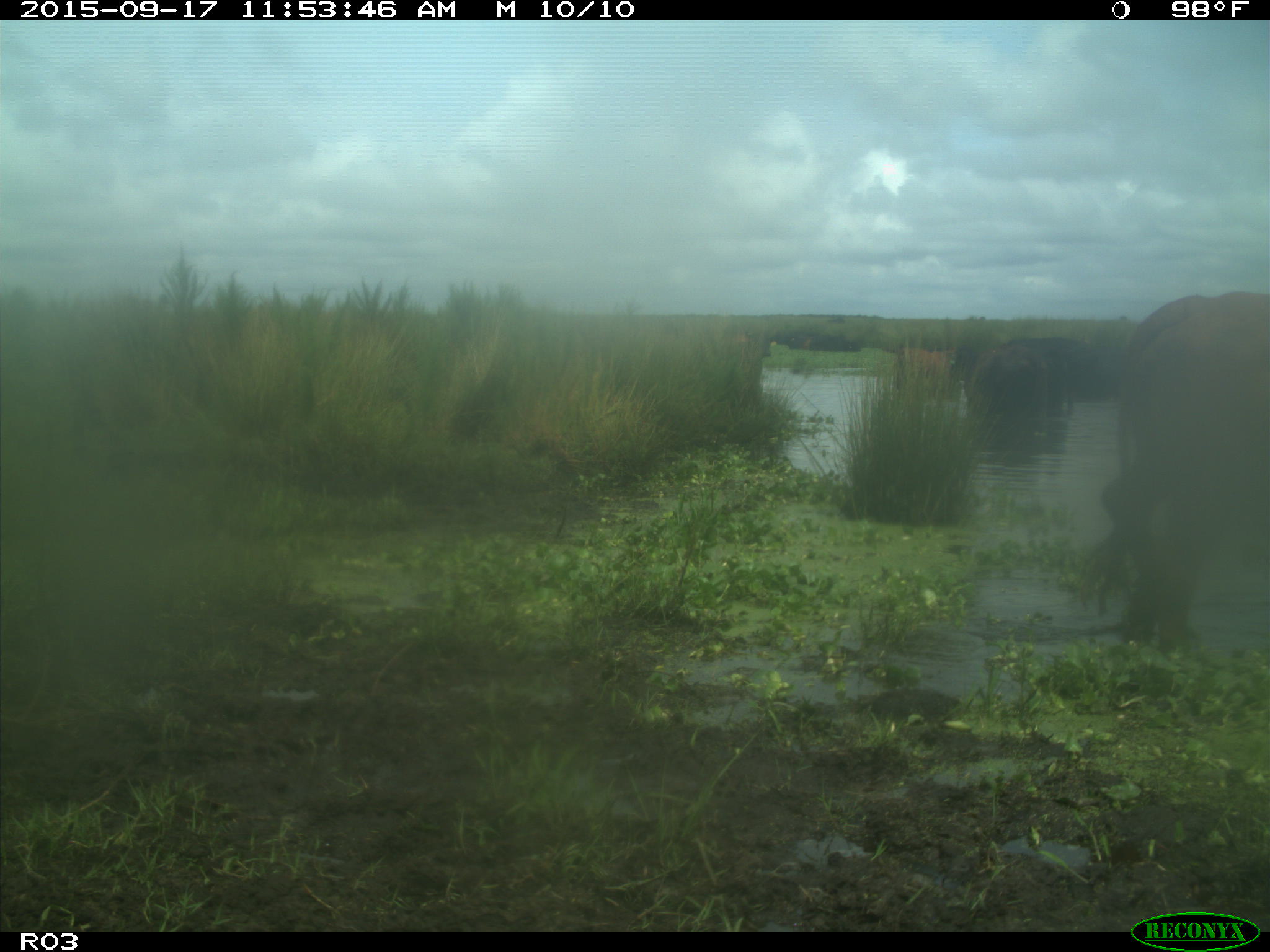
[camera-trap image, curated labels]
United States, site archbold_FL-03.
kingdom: Animalia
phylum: Chordata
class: Mammalia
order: Artiodactyla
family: Bovidae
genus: Bos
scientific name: Bos taurus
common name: domestic cow